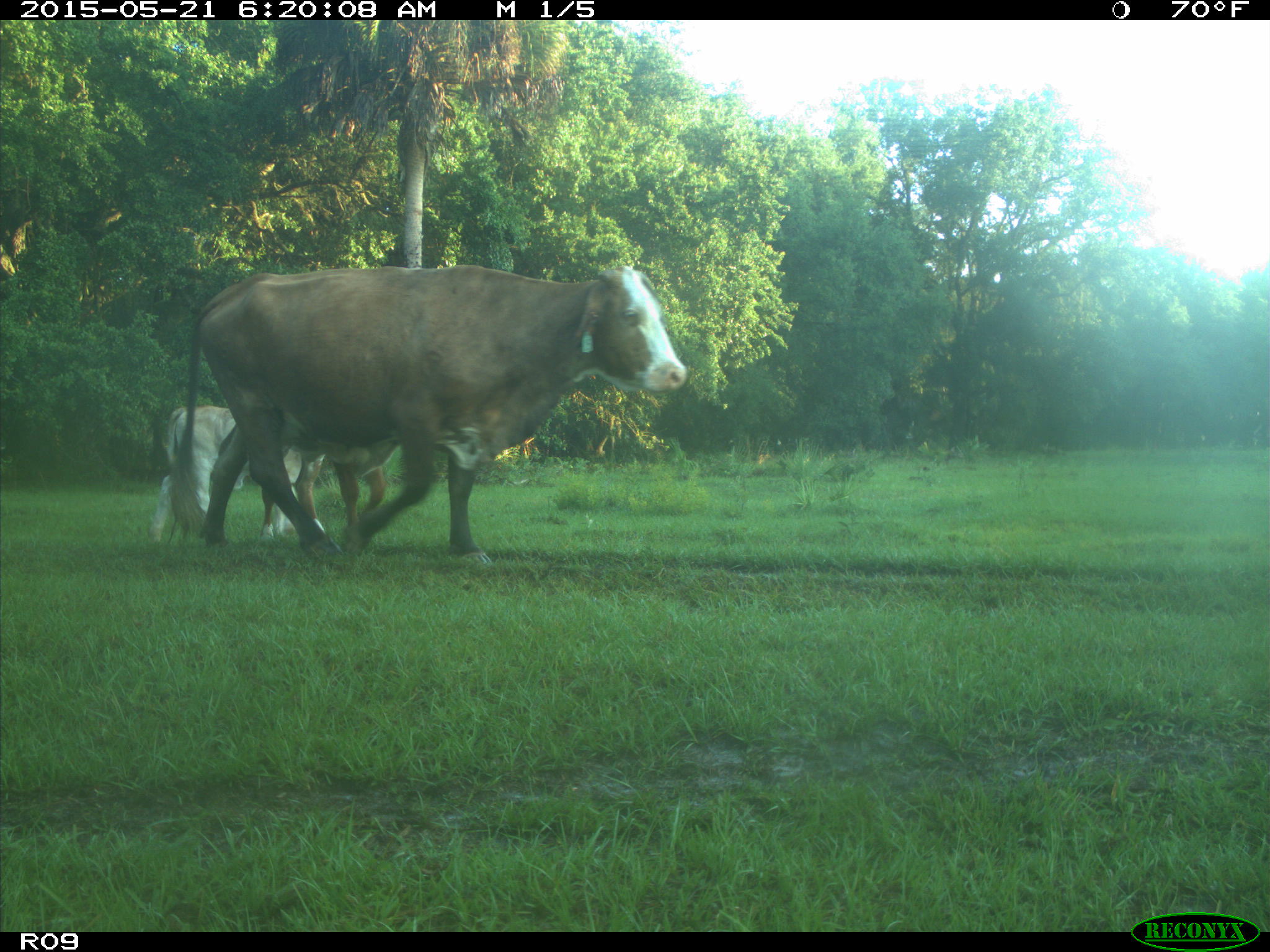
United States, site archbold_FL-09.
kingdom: Animalia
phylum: Chordata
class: Mammalia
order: Artiodactyla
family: Bovidae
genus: Bos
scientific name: Bos taurus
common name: domestic cow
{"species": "Bos taurus (domestic cow)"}